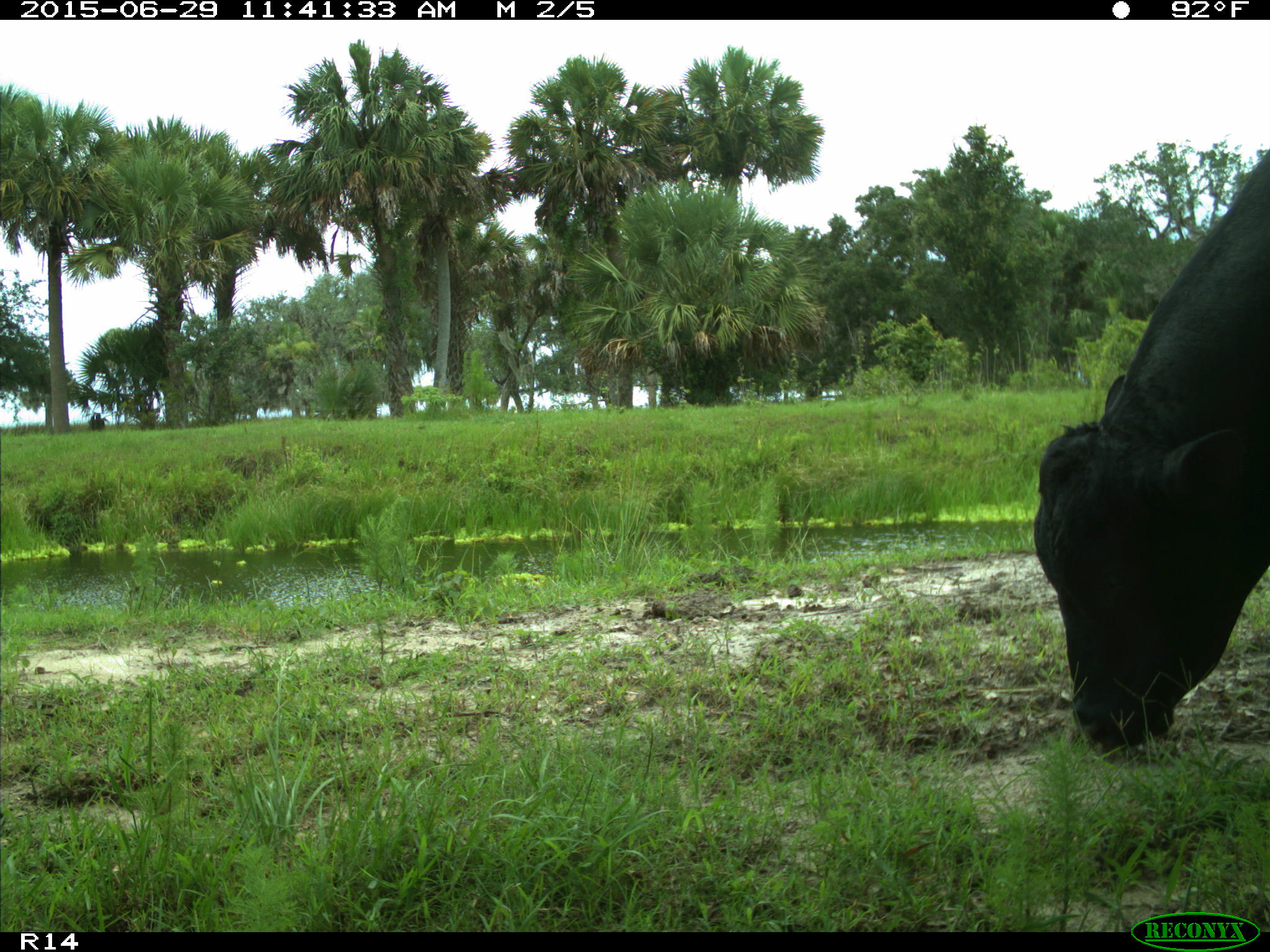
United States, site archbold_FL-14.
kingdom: Animalia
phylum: Chordata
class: Mammalia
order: Artiodactyla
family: Bovidae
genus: Bos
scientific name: Bos taurus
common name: domestic cow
Bos taurus (domestic cow).